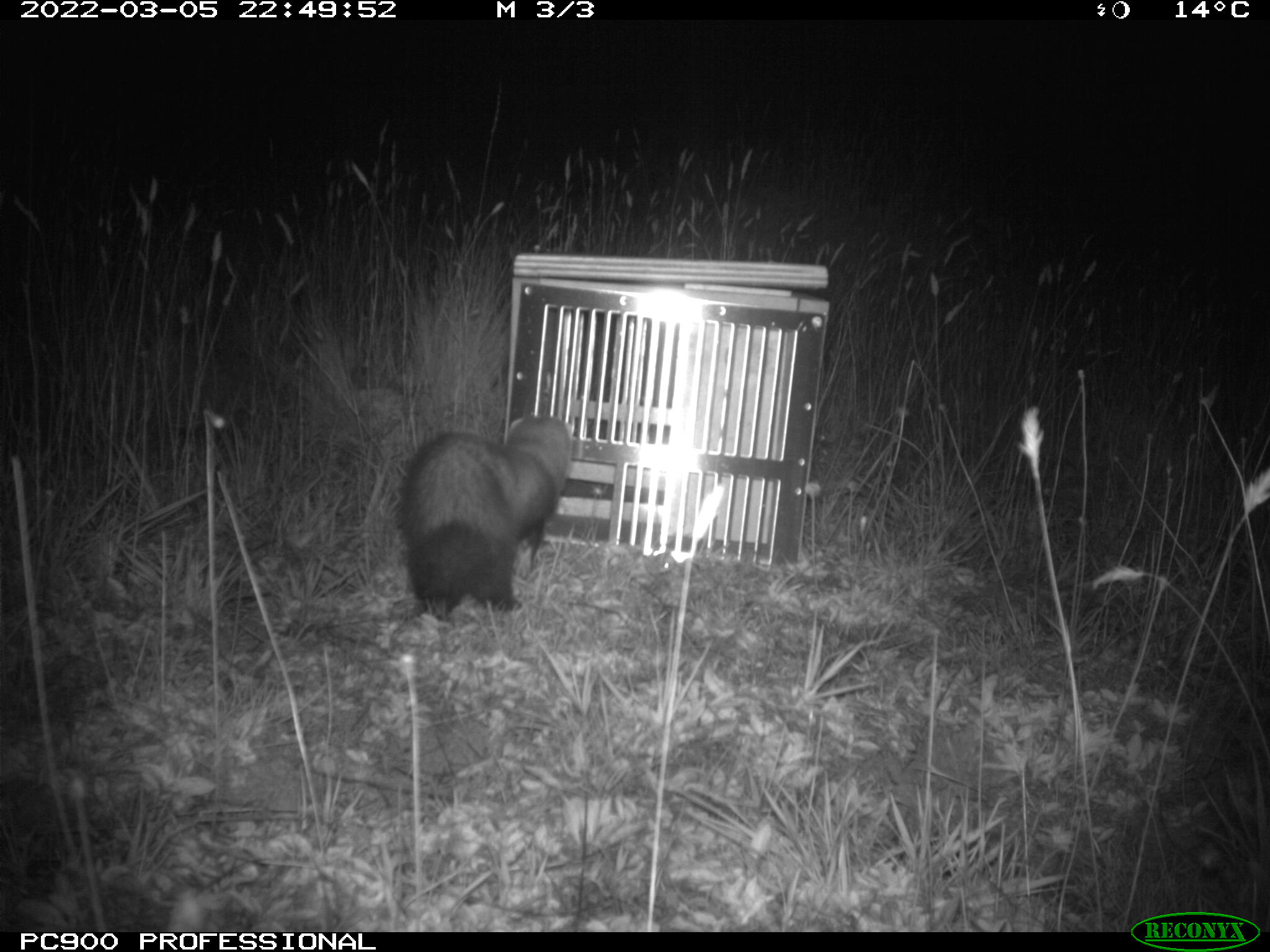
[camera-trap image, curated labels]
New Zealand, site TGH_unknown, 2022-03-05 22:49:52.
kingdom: Animalia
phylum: Chordata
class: Mammalia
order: Carnivora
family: Mustelidae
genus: Mustela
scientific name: Mustela furo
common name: ferret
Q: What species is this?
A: Ferret (Mustela furo).